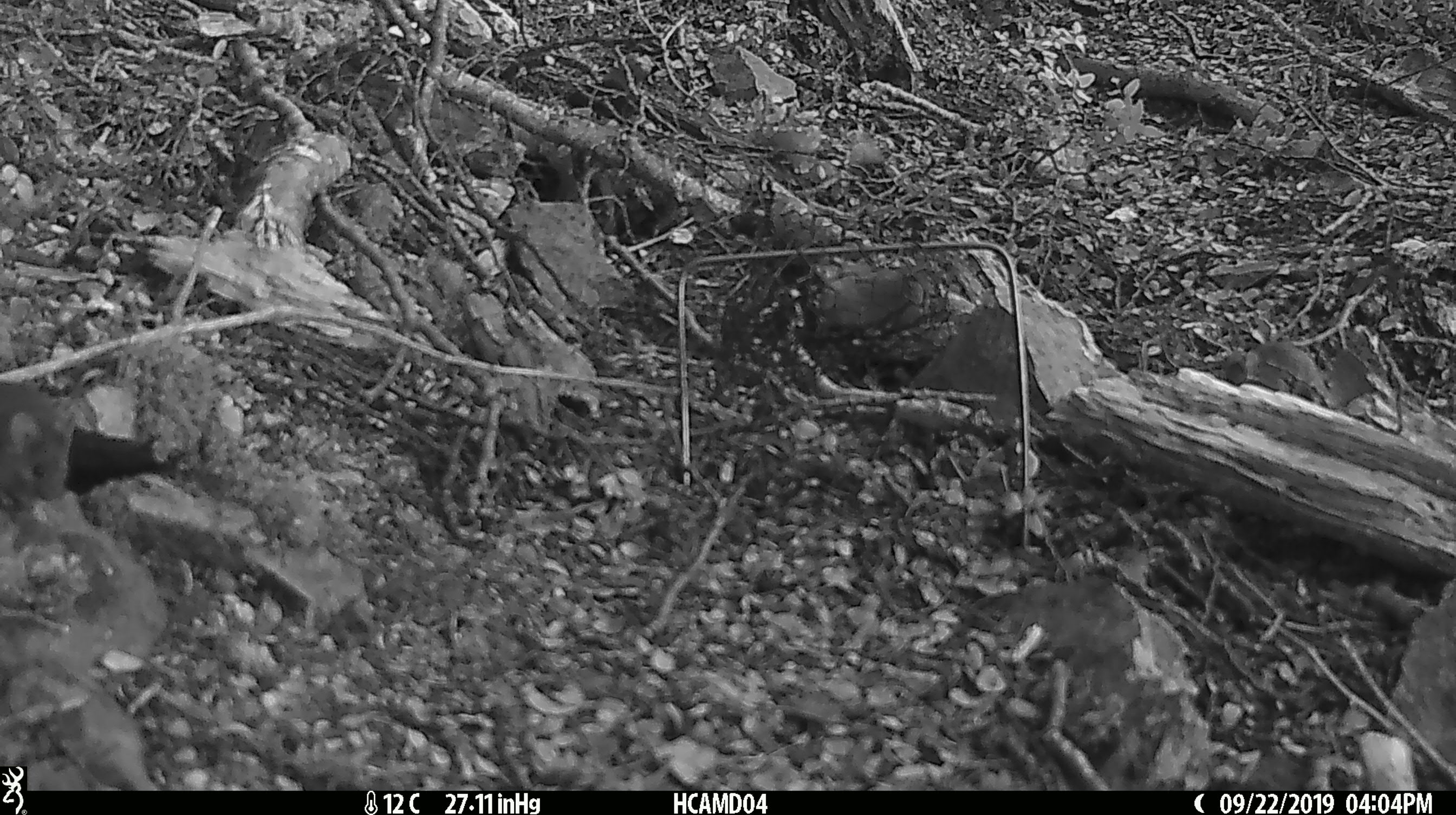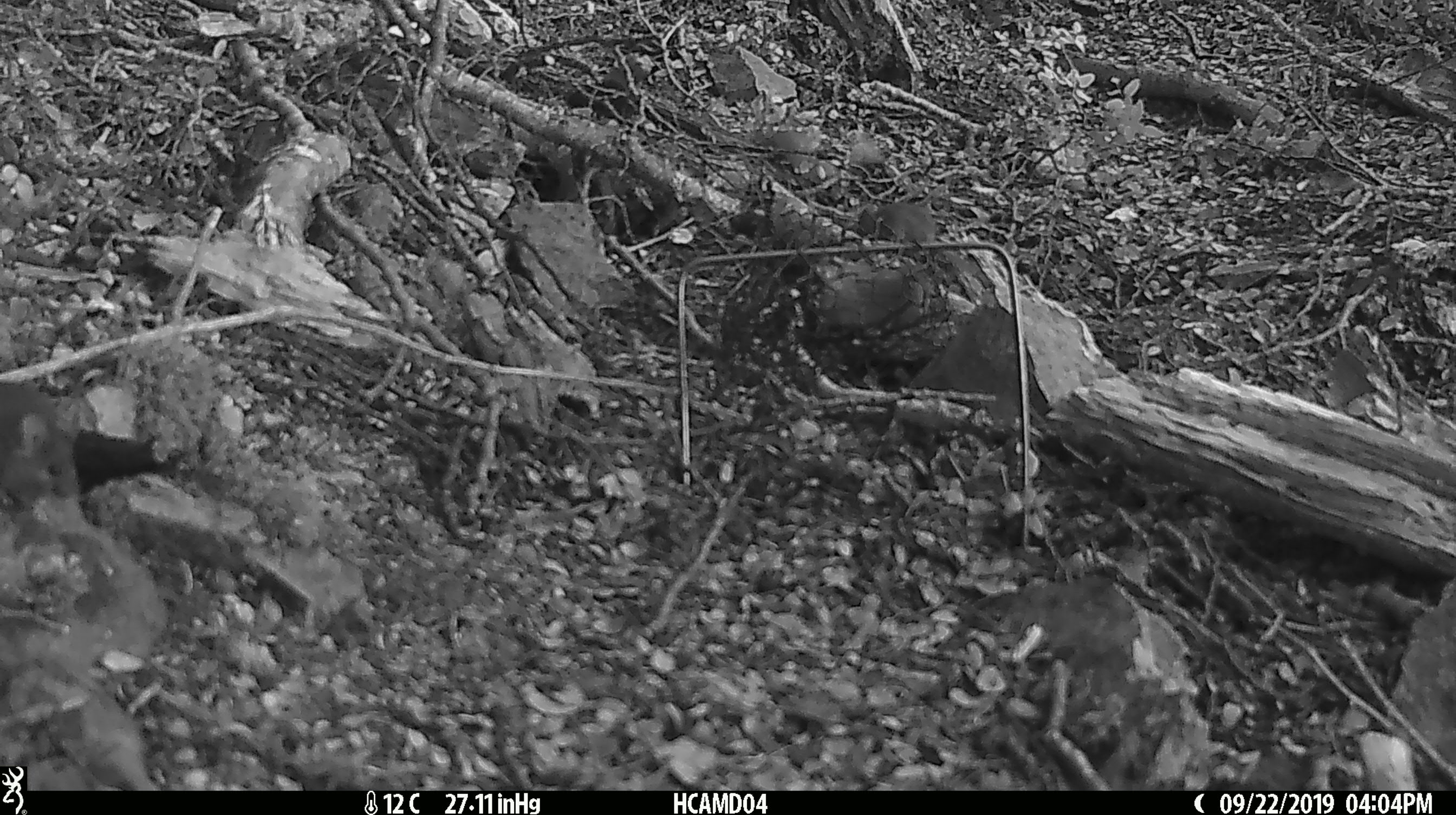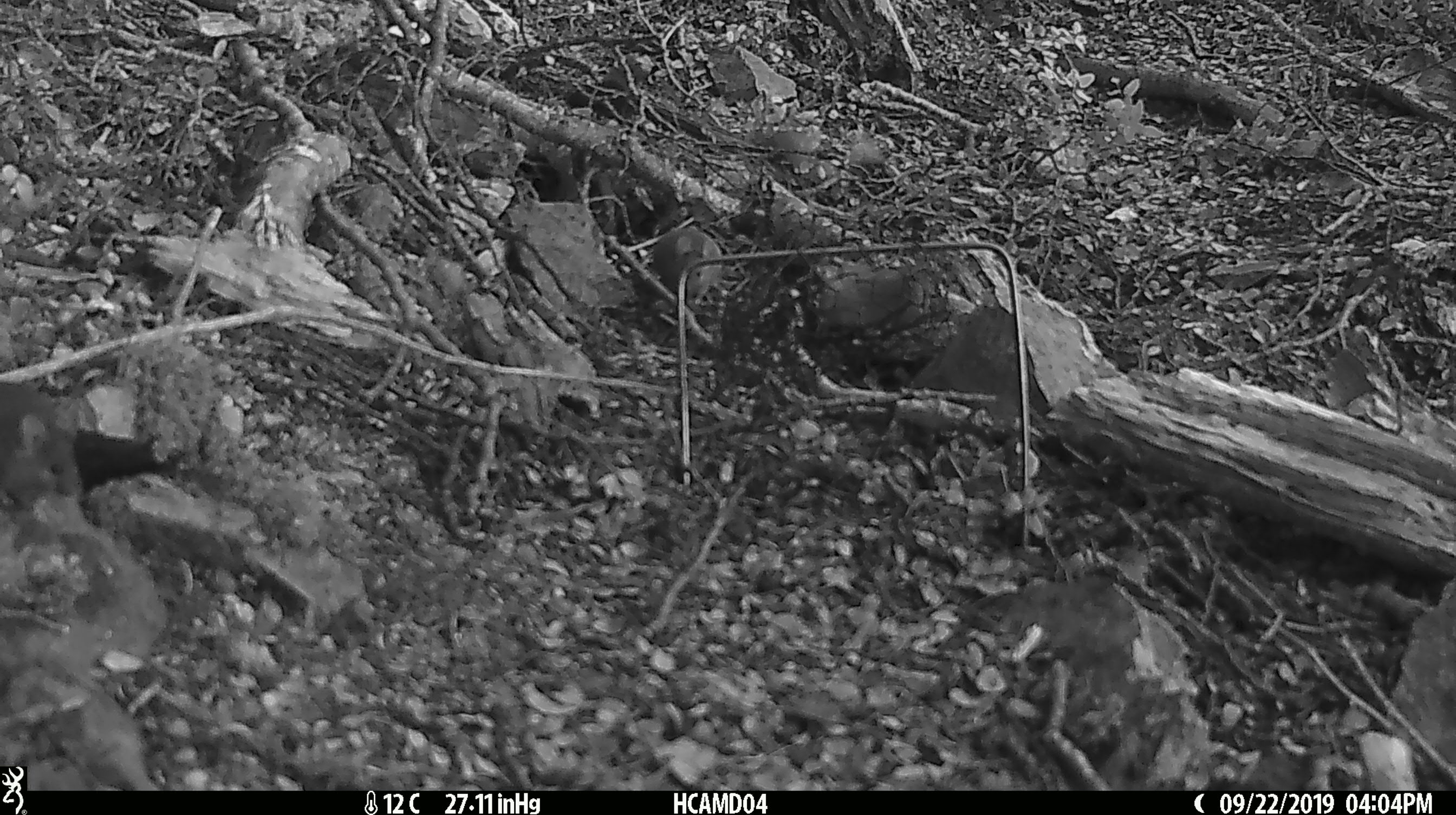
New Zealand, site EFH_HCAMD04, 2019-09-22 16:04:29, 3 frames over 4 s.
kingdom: Animalia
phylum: Chordata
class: Mammalia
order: Rodentia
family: Muridae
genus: Mus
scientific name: Mus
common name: mouse